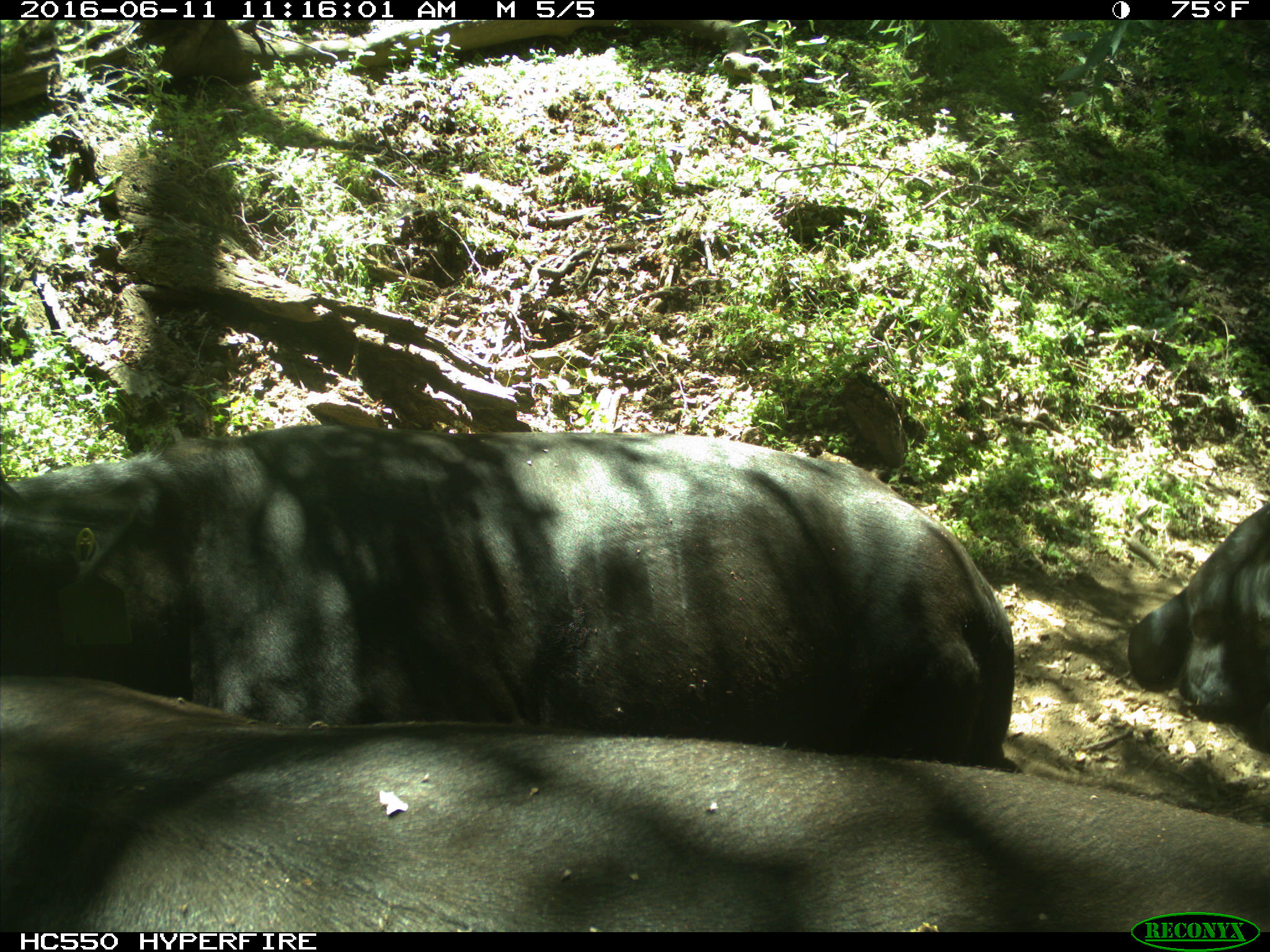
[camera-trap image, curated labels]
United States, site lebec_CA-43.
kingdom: Animalia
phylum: Chordata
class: Mammalia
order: Artiodactyla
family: Bovidae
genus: Bos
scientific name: Bos taurus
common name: domestic cow